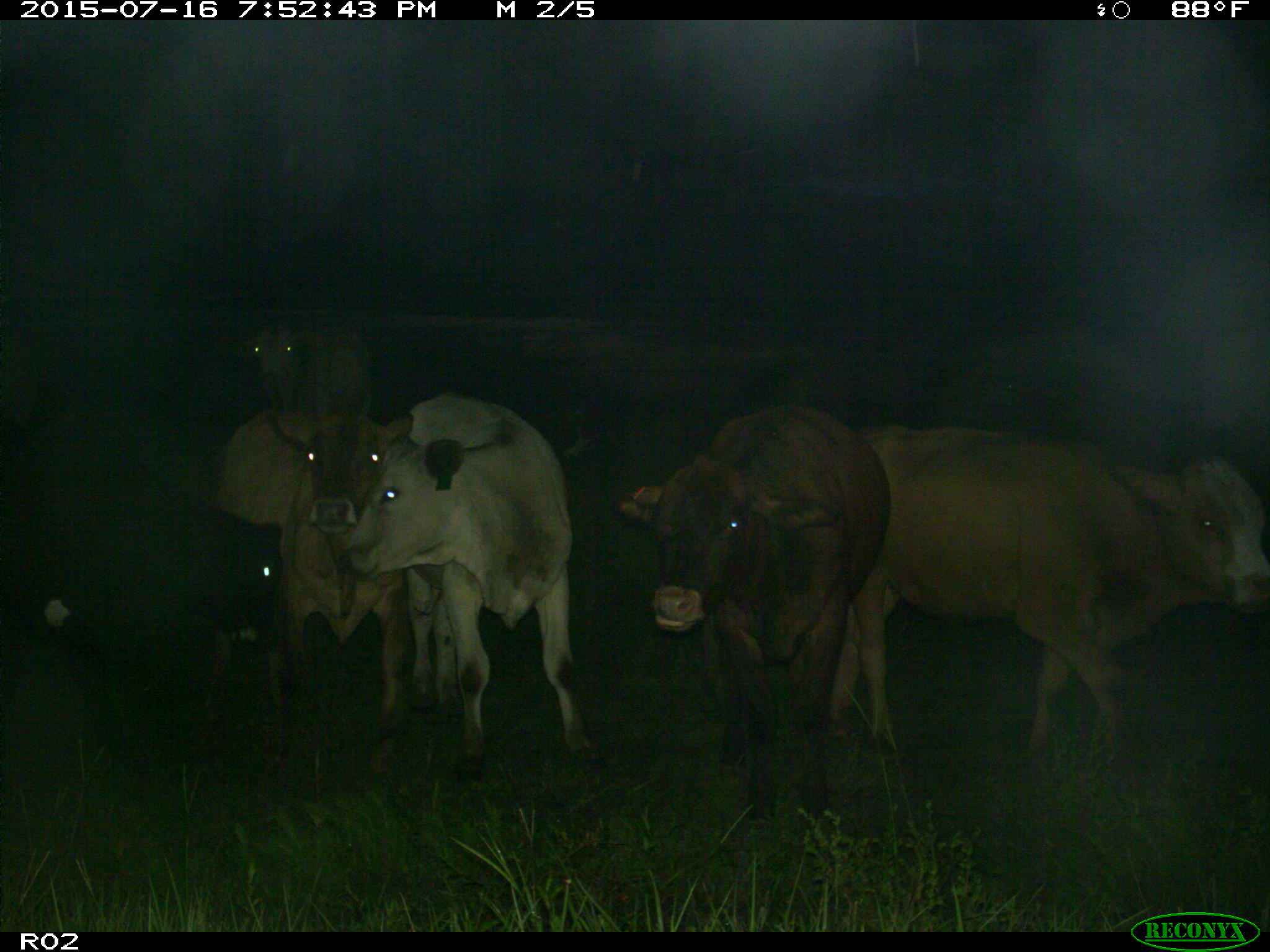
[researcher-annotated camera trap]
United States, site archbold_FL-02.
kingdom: Animalia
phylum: Chordata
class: Mammalia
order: Artiodactyla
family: Bovidae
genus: Bos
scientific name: Bos taurus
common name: domestic cow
Bos taurus (domestic cow).